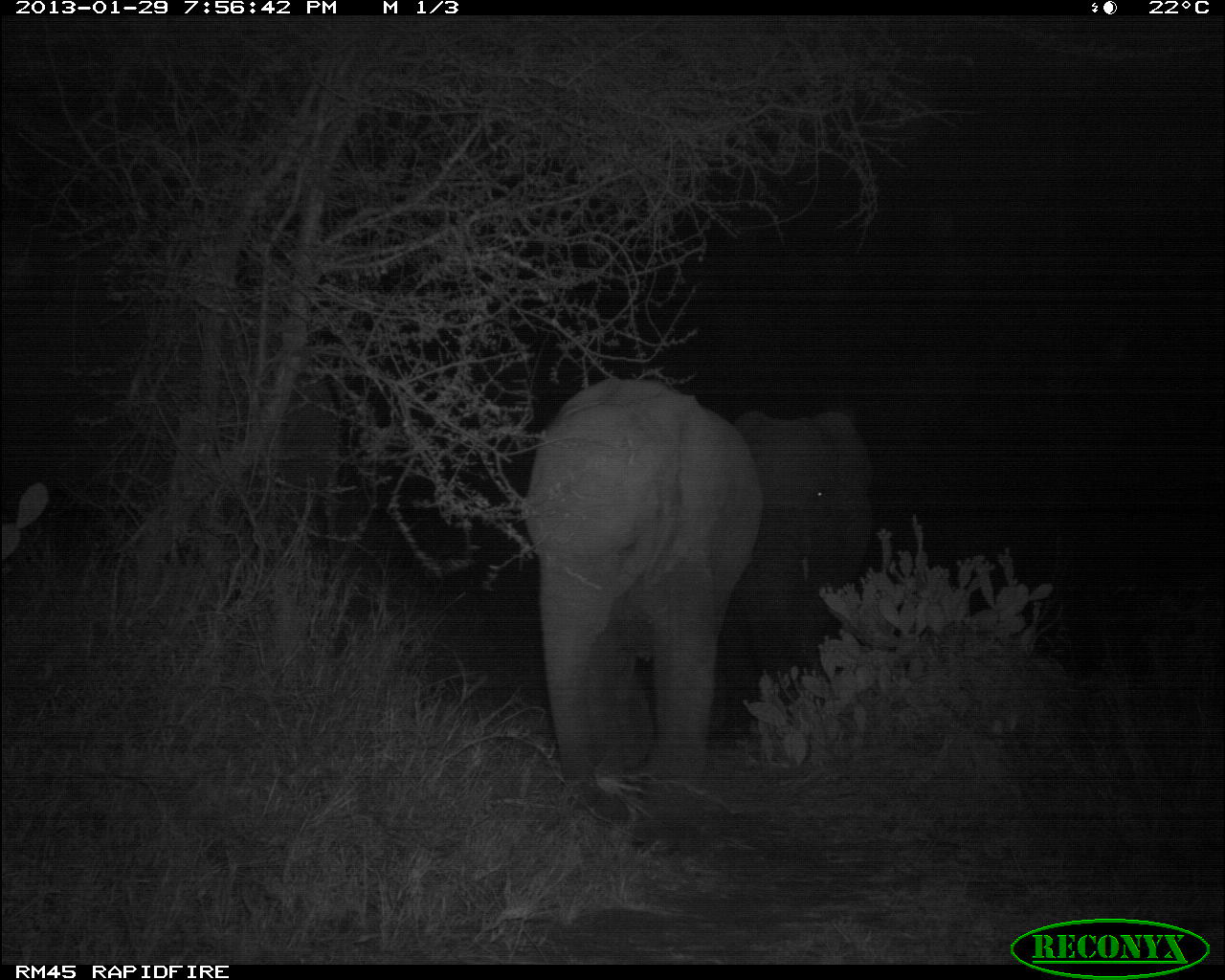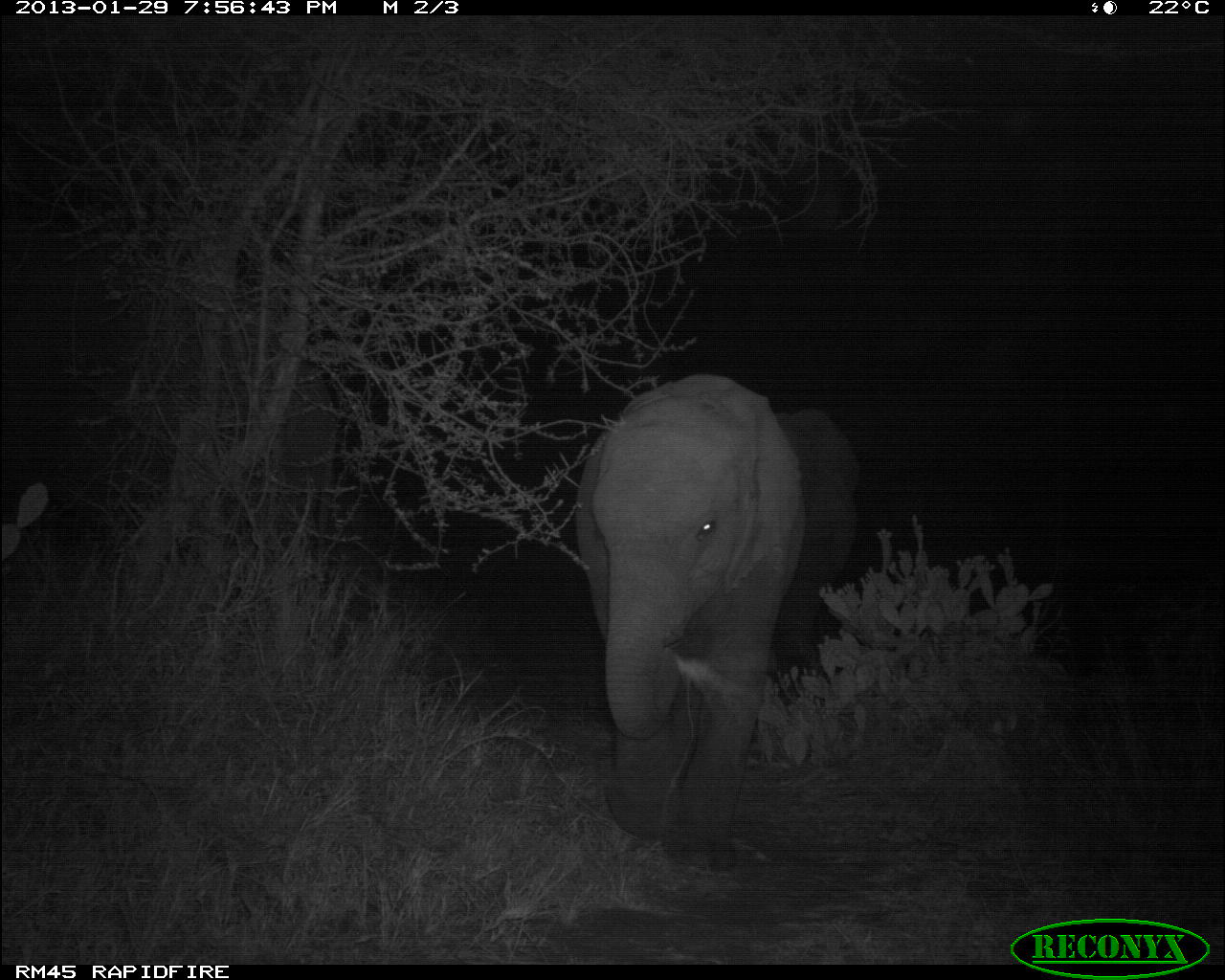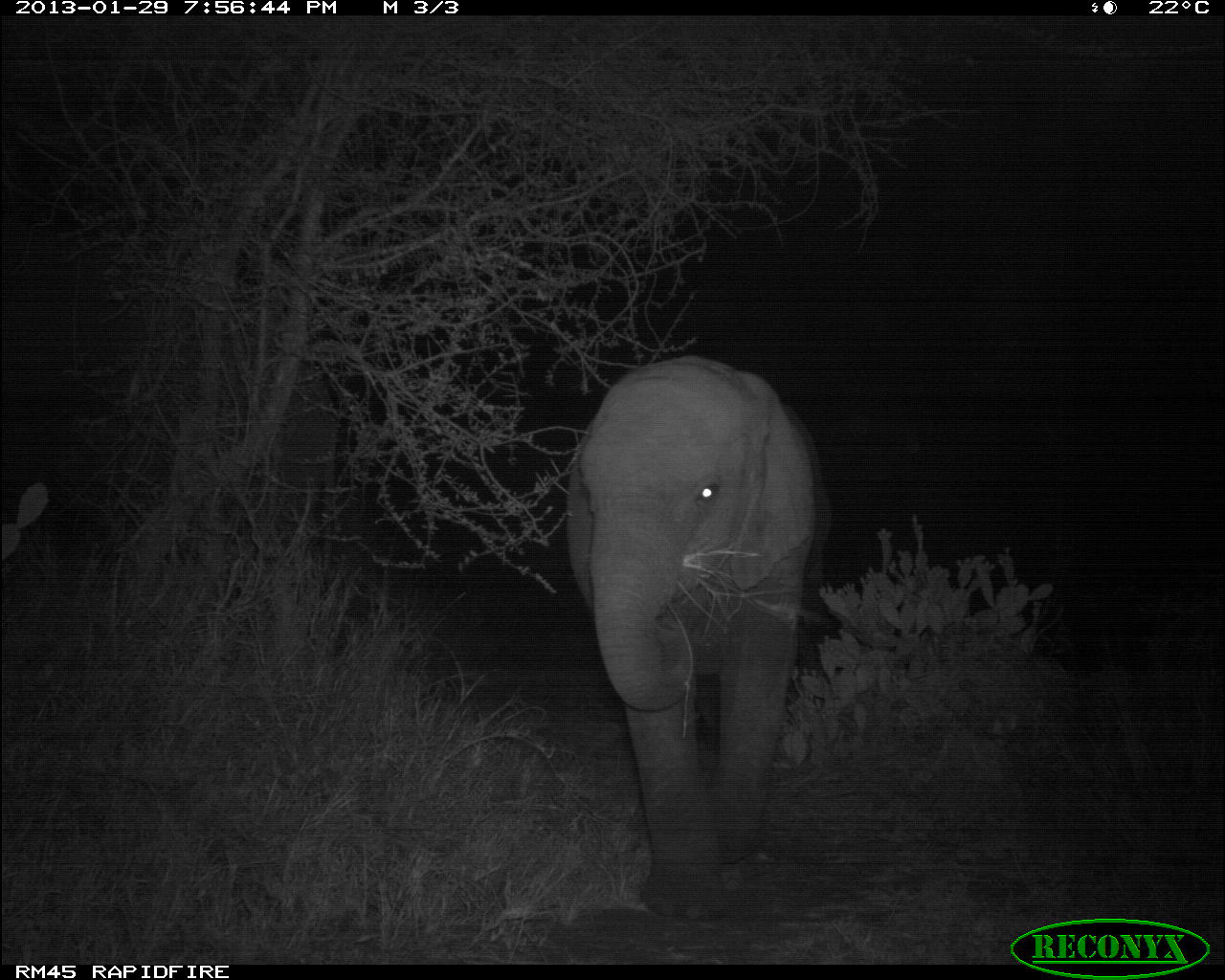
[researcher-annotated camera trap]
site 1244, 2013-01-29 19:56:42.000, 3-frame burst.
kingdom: Animalia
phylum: Chordata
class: Mammalia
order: Proboscidea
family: Elephantidae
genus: Loxodonta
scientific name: Loxodonta africana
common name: african bush elephant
Loxodonta africana (african bush elephant), count 2.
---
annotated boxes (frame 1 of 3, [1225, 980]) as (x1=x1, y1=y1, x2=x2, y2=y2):
loxodonta africana: (x1=520, y1=377, x2=763, y2=802); (x1=712, y1=406, x2=877, y2=742)